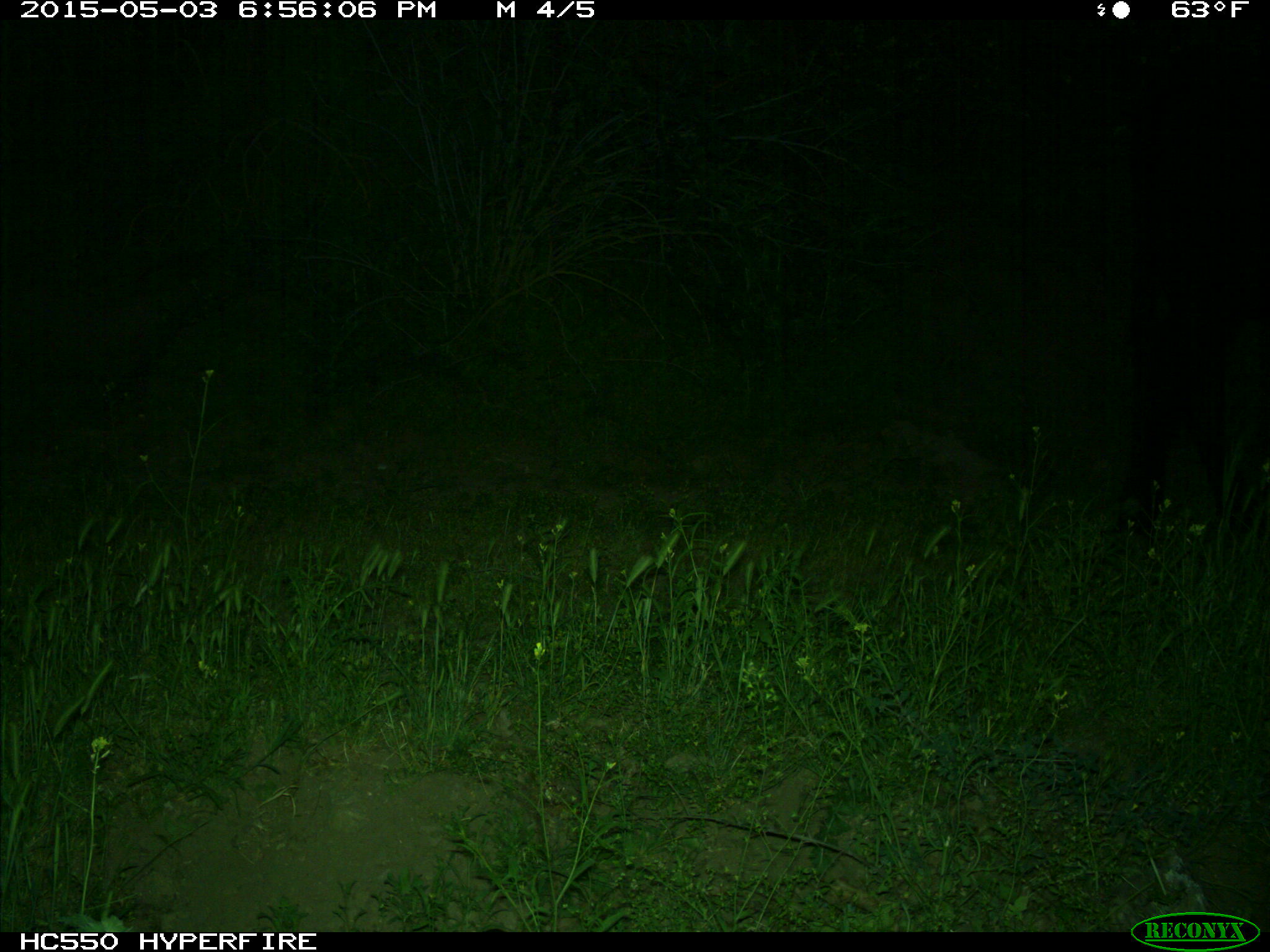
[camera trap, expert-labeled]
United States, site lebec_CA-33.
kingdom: Animalia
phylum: Chordata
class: Mammalia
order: Artiodactyla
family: Bovidae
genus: Bos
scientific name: Bos taurus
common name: domestic cow